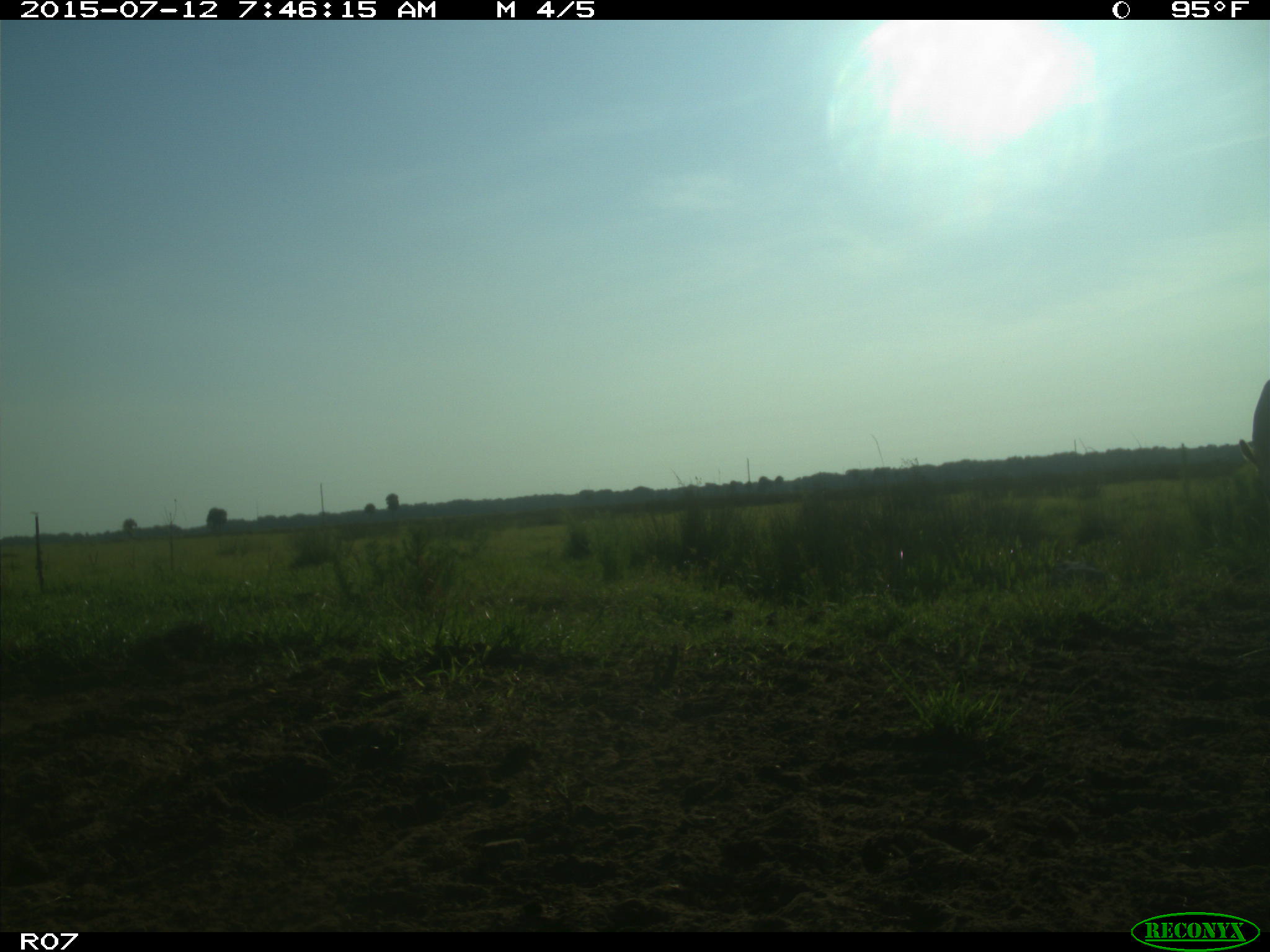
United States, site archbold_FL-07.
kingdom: Animalia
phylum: Chordata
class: Mammalia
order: Artiodactyla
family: Bovidae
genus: Bos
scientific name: Bos taurus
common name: domestic cow